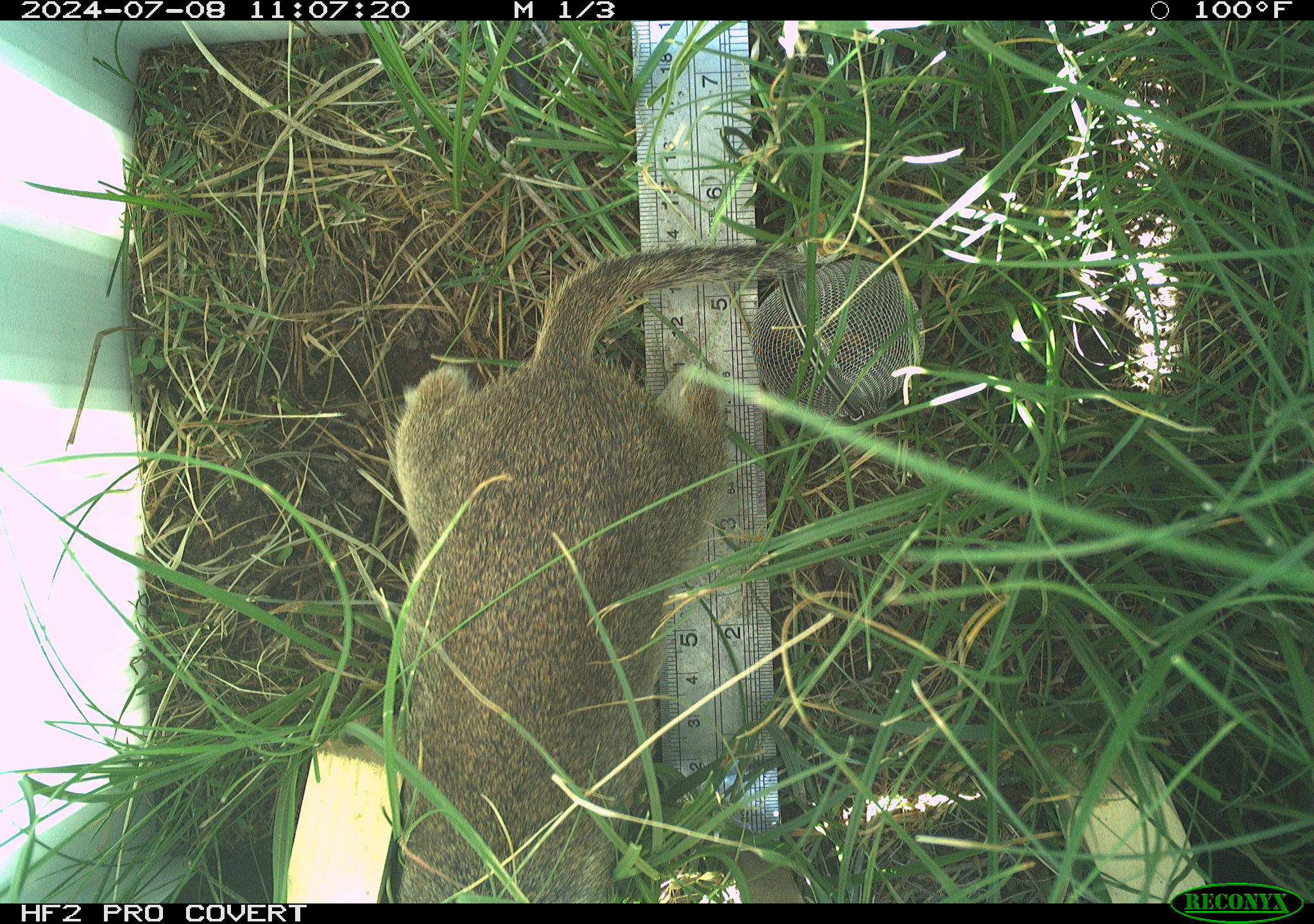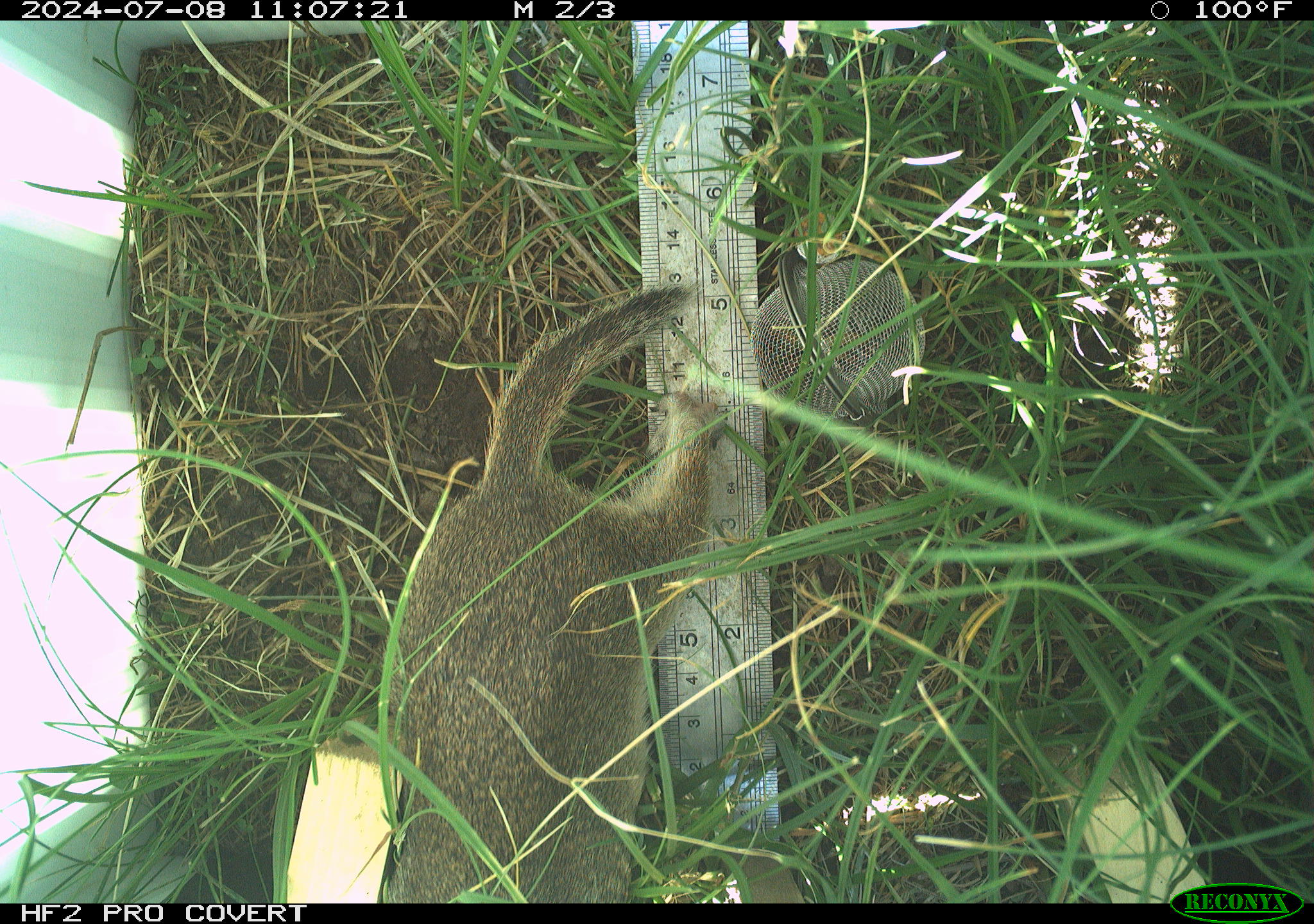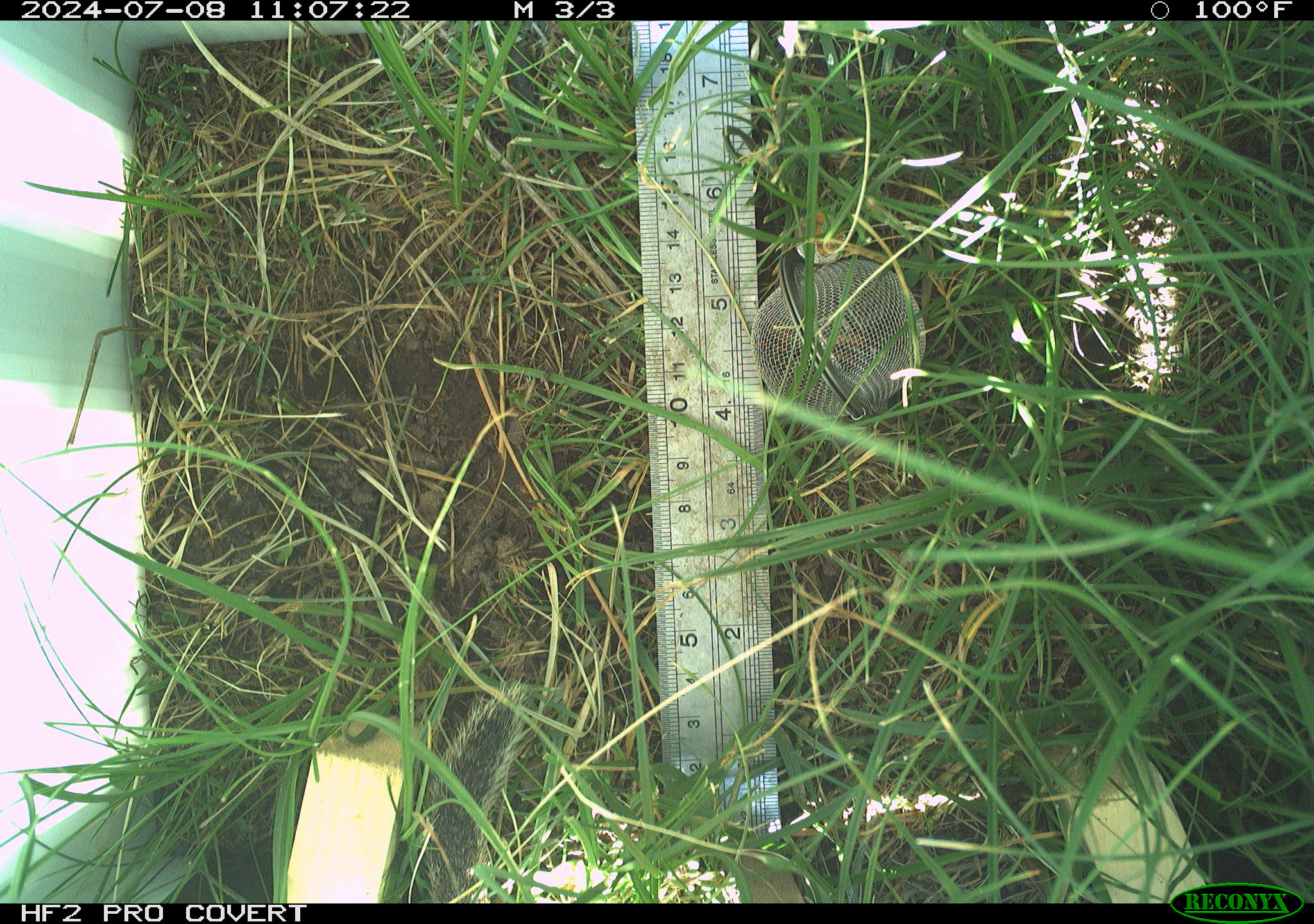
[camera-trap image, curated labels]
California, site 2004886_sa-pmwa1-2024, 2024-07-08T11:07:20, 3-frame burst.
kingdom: Animalia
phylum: Chordata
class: Mammalia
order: Rodentia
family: Sciuridae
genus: Urocitellus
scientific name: Urocitellus beldingi beldingi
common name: belding's ground squirrel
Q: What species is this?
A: Belding's ground squirrel (Urocitellus beldingi beldingi).